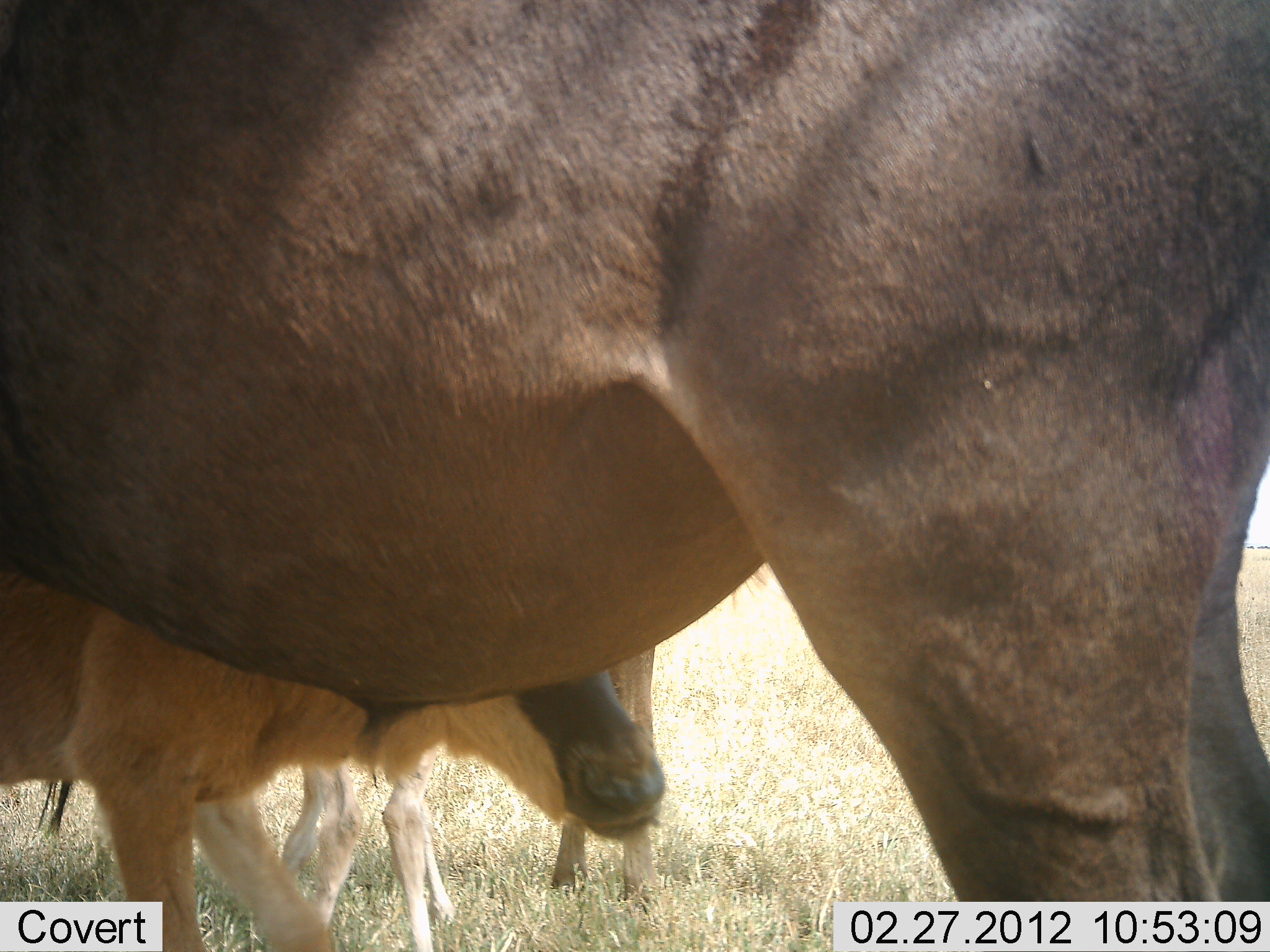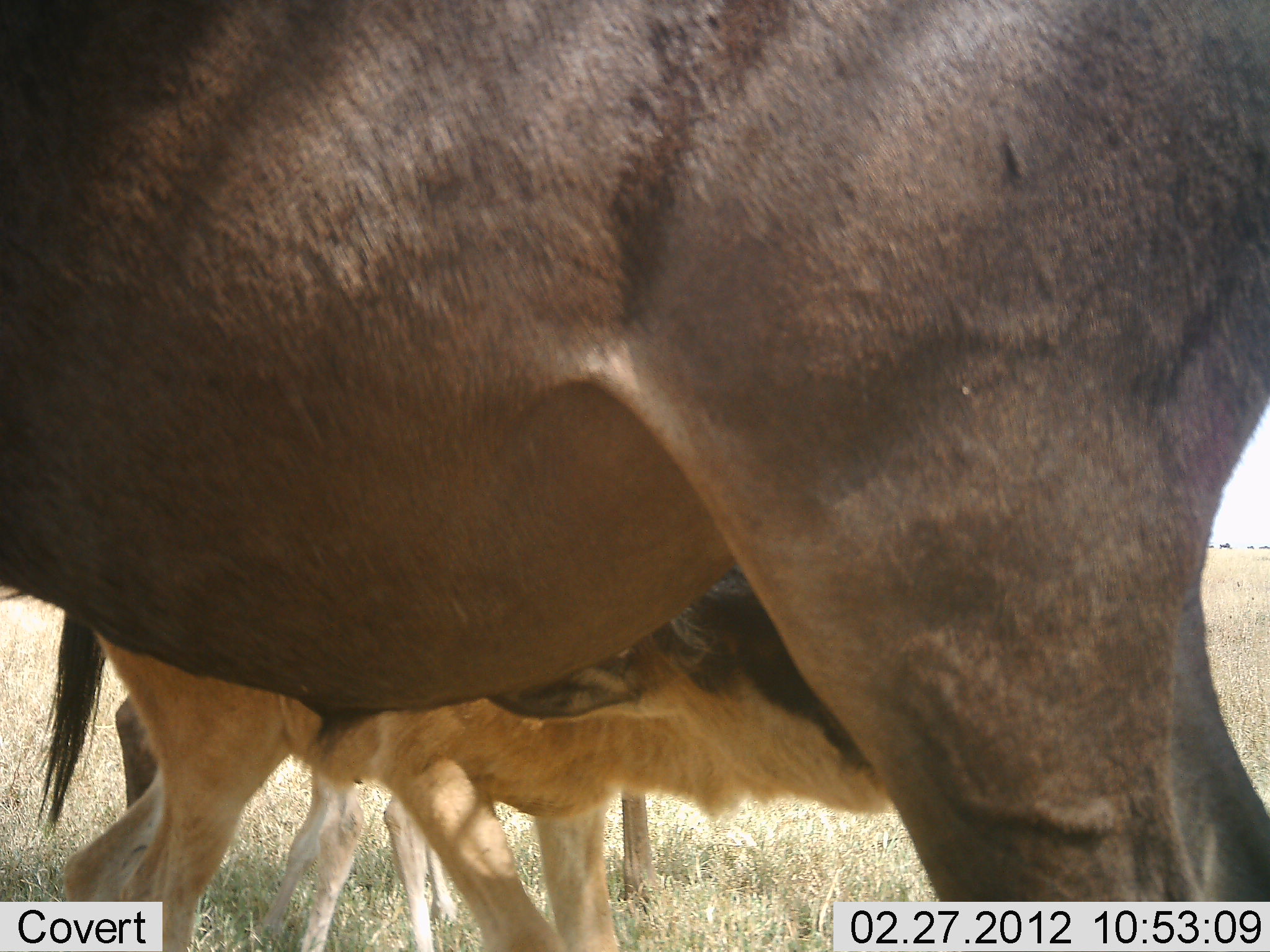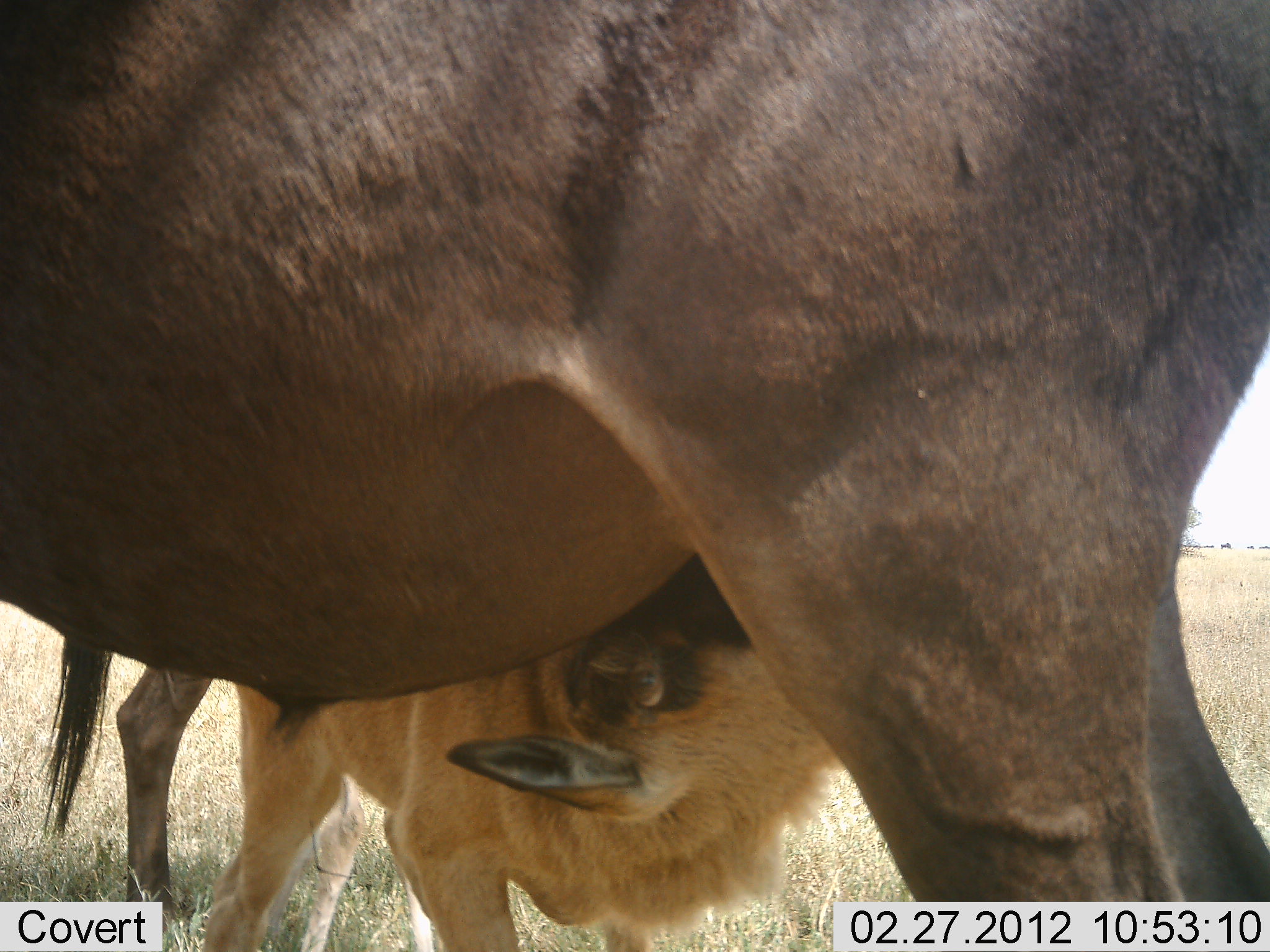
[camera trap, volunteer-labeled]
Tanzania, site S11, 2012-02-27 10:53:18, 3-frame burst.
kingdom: Animalia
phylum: Chordata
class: Mammalia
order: Artiodactyla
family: Bovidae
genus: Connochaetes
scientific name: Connochaetes taurinus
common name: blue wildebeest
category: wildebeest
Wildebeest (blue wildebeest) (Connochaetes taurinus), count 3. Behavior (volunteer vote fractions): standing 78%, resting 7%, moving 7%, interacting 41%. Young present (vote fraction): 85%. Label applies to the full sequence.